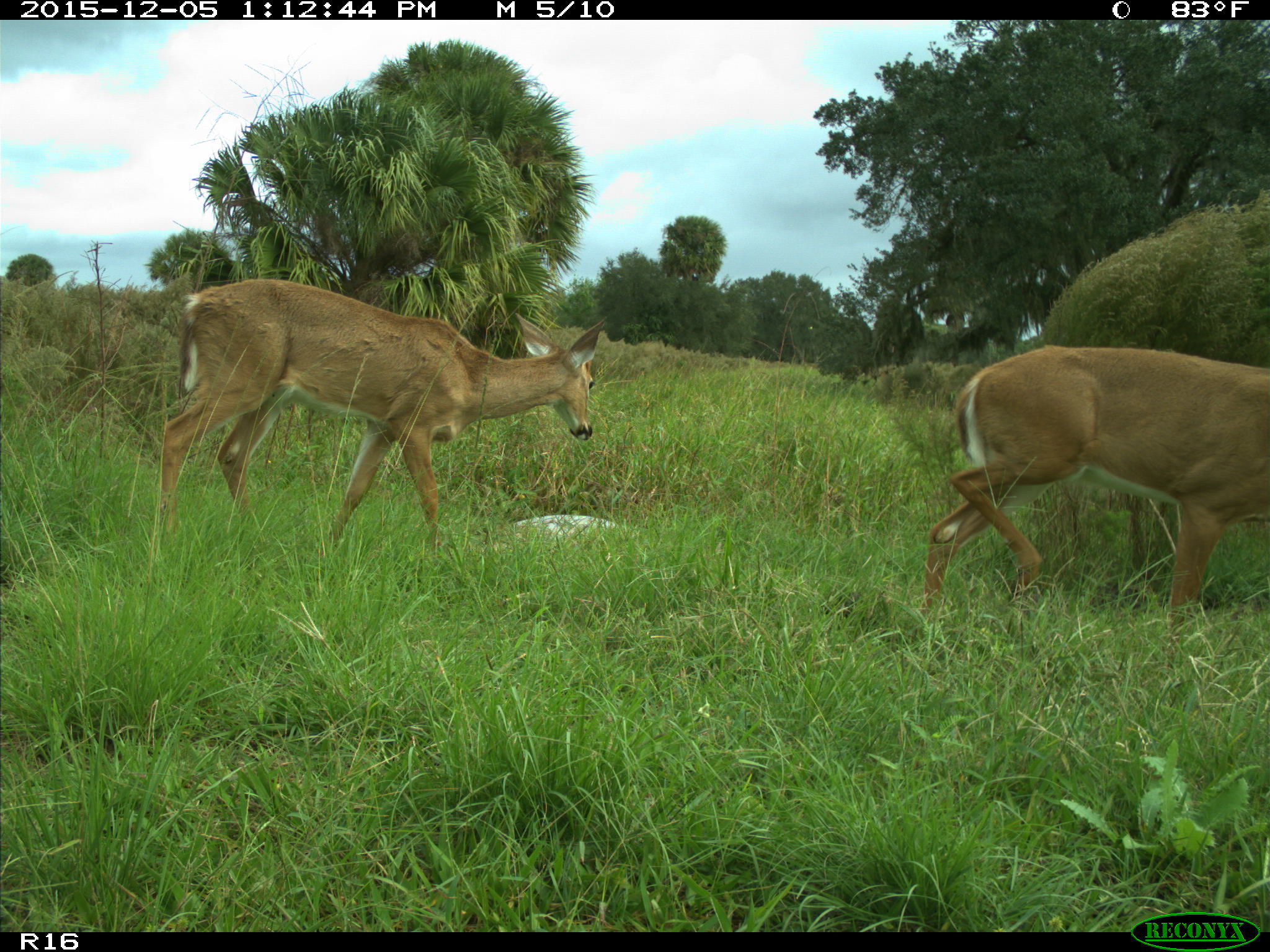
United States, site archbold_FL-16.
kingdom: Animalia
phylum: Chordata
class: Mammalia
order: Artiodactyla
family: Cervidae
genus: Odocoileus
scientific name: Odocoileus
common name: deer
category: unidentified deer